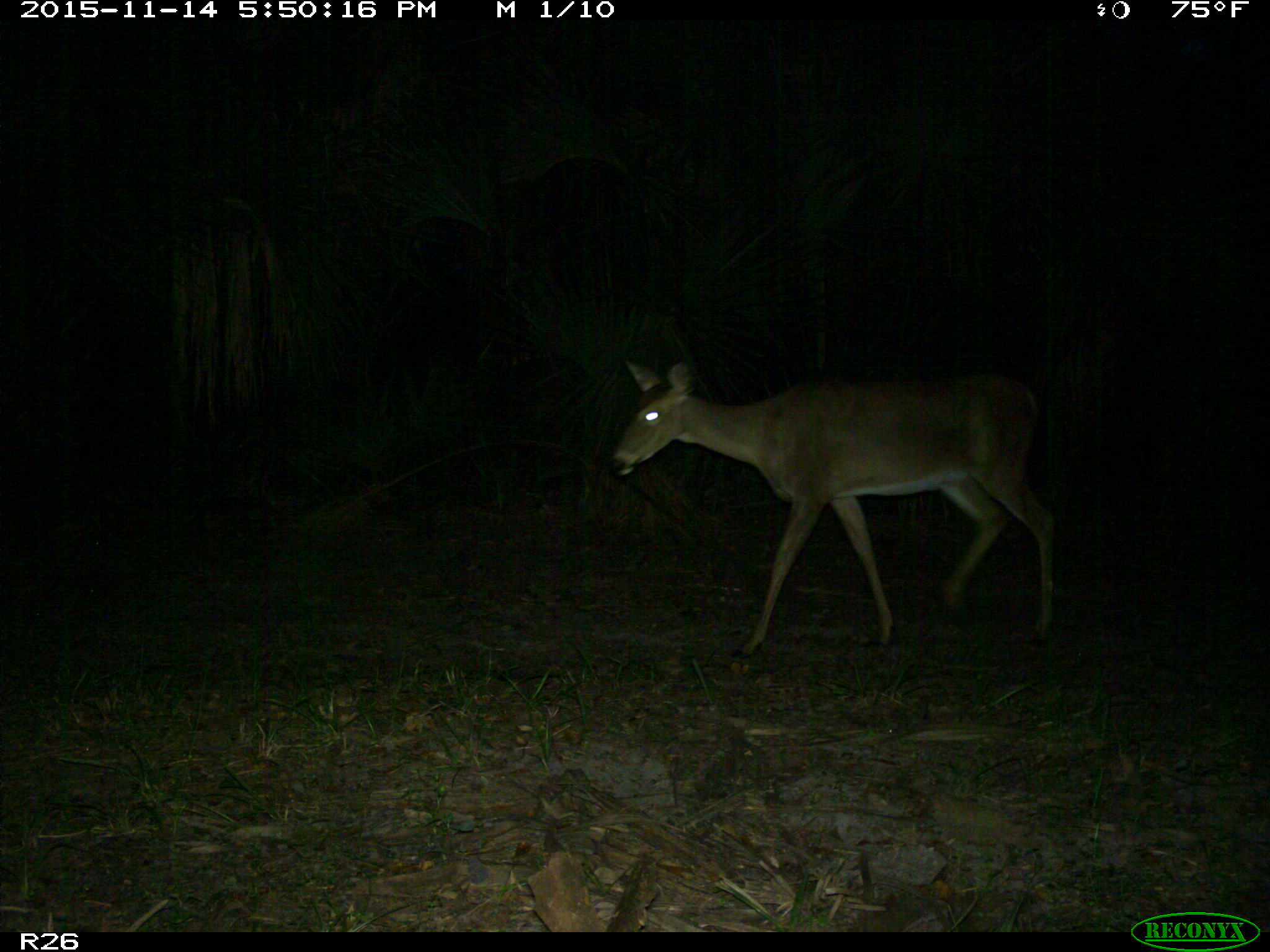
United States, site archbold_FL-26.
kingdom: Animalia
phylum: Chordata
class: Mammalia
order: Artiodactyla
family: Cervidae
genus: Odocoileus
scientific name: Odocoileus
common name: deer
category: unidentified deer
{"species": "unidentified deer (deer) (Odocoileus)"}